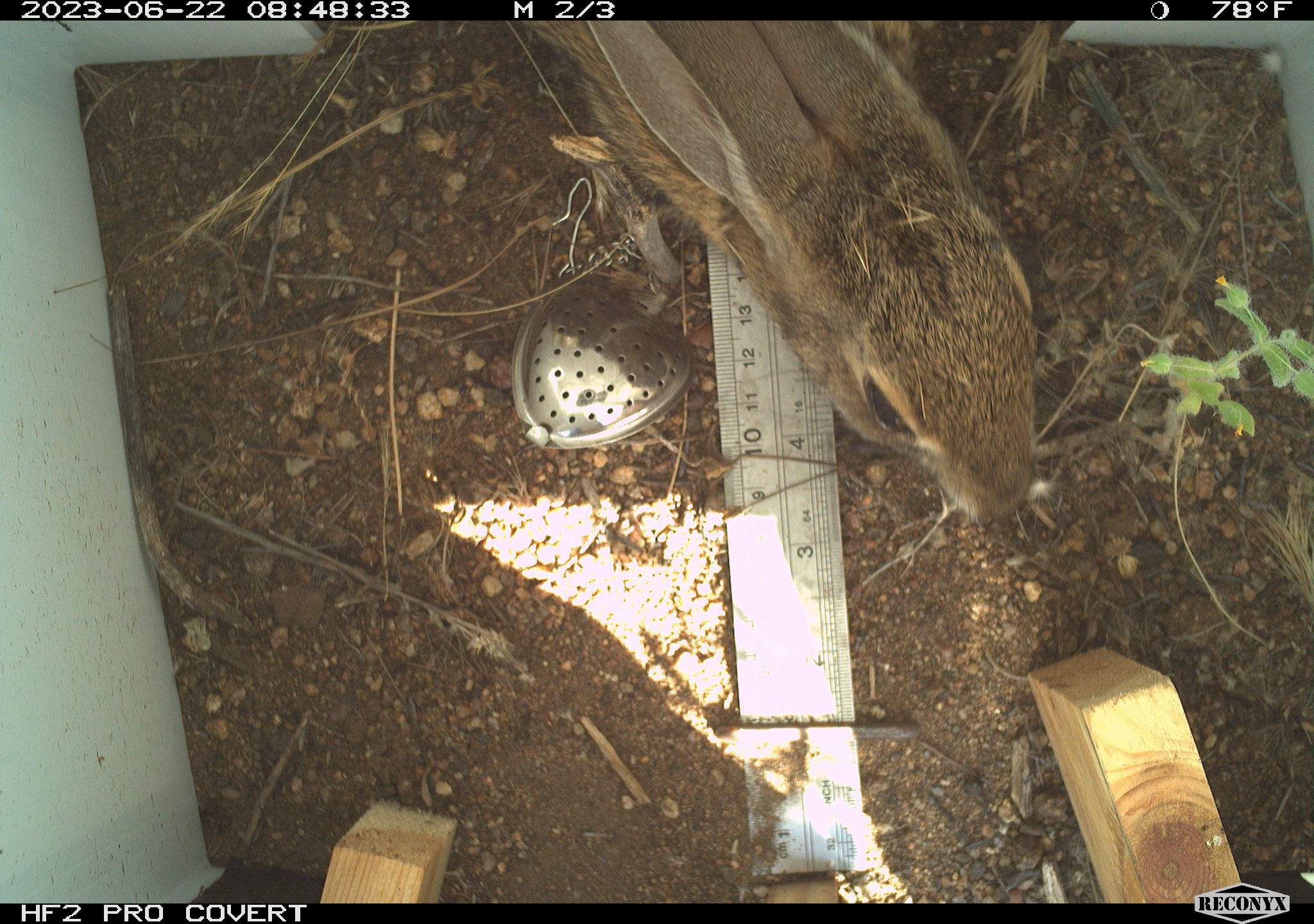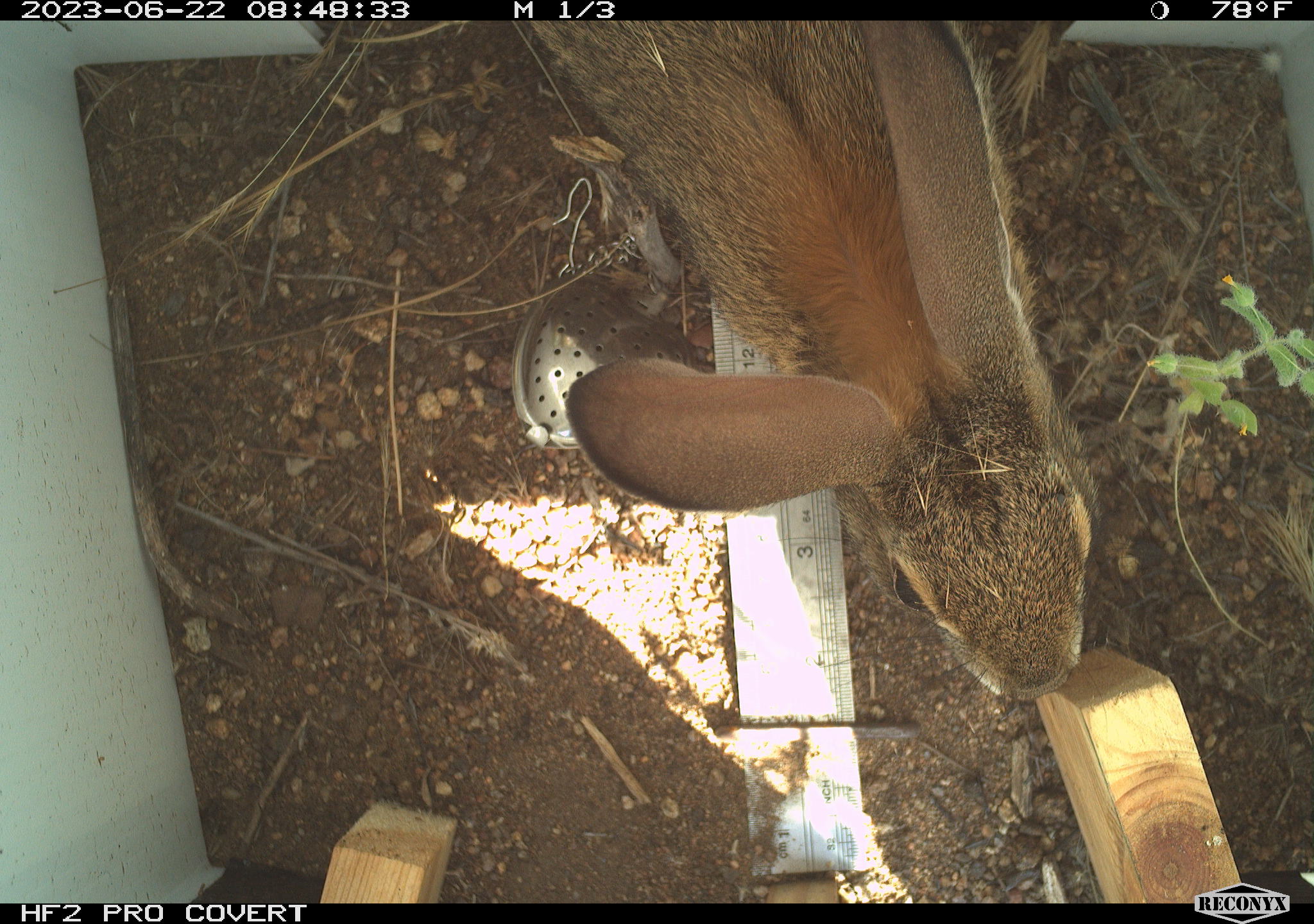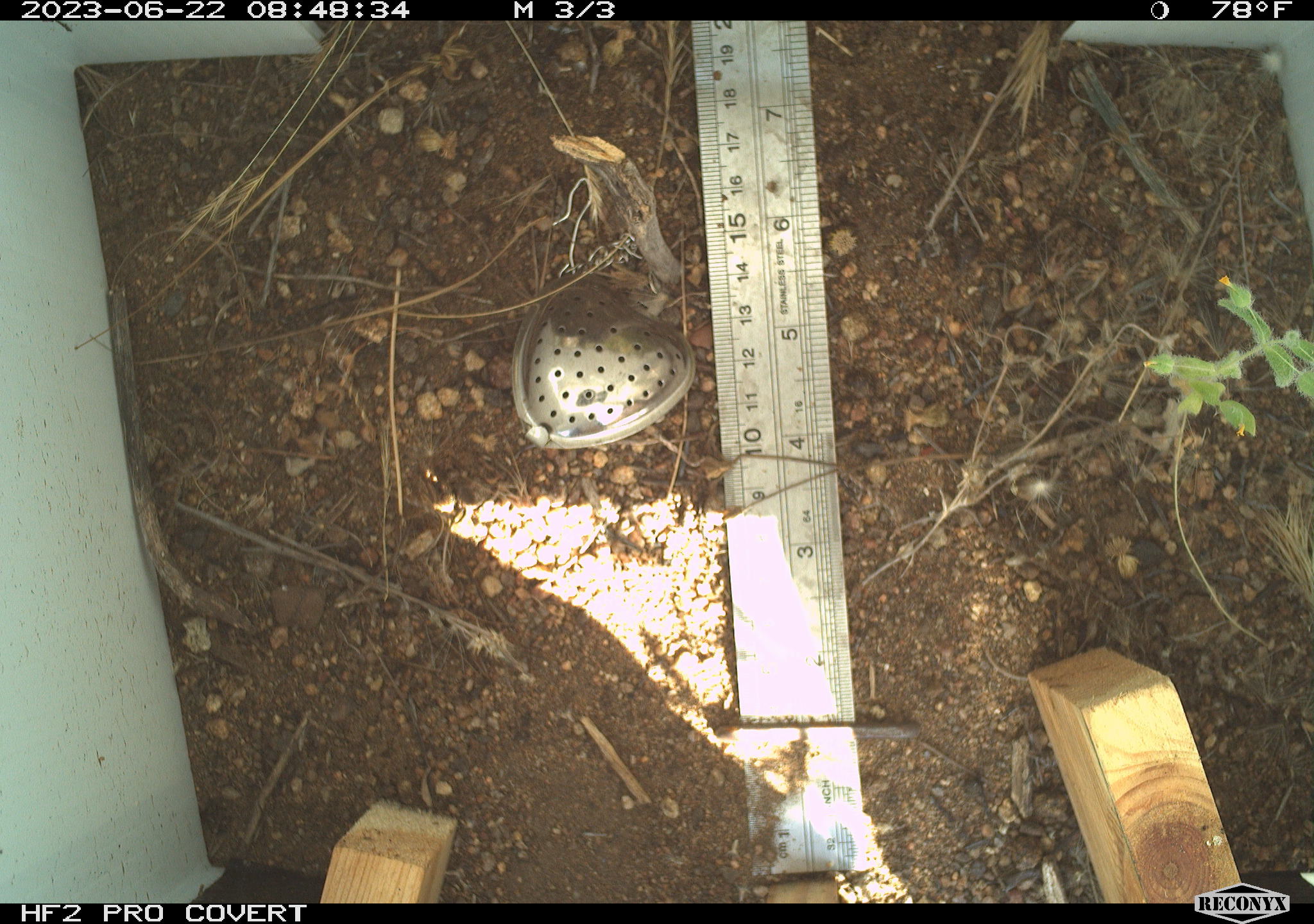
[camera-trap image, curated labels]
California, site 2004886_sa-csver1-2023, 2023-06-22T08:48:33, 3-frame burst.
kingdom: Animalia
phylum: Chordata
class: Mammalia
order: Lagomorpha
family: Leporidae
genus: Sylvilagus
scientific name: Sylvilagus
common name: cottontail rabbits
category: sylvilagus species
Sylvilagus species (cottontail rabbits) (Sylvilagus).